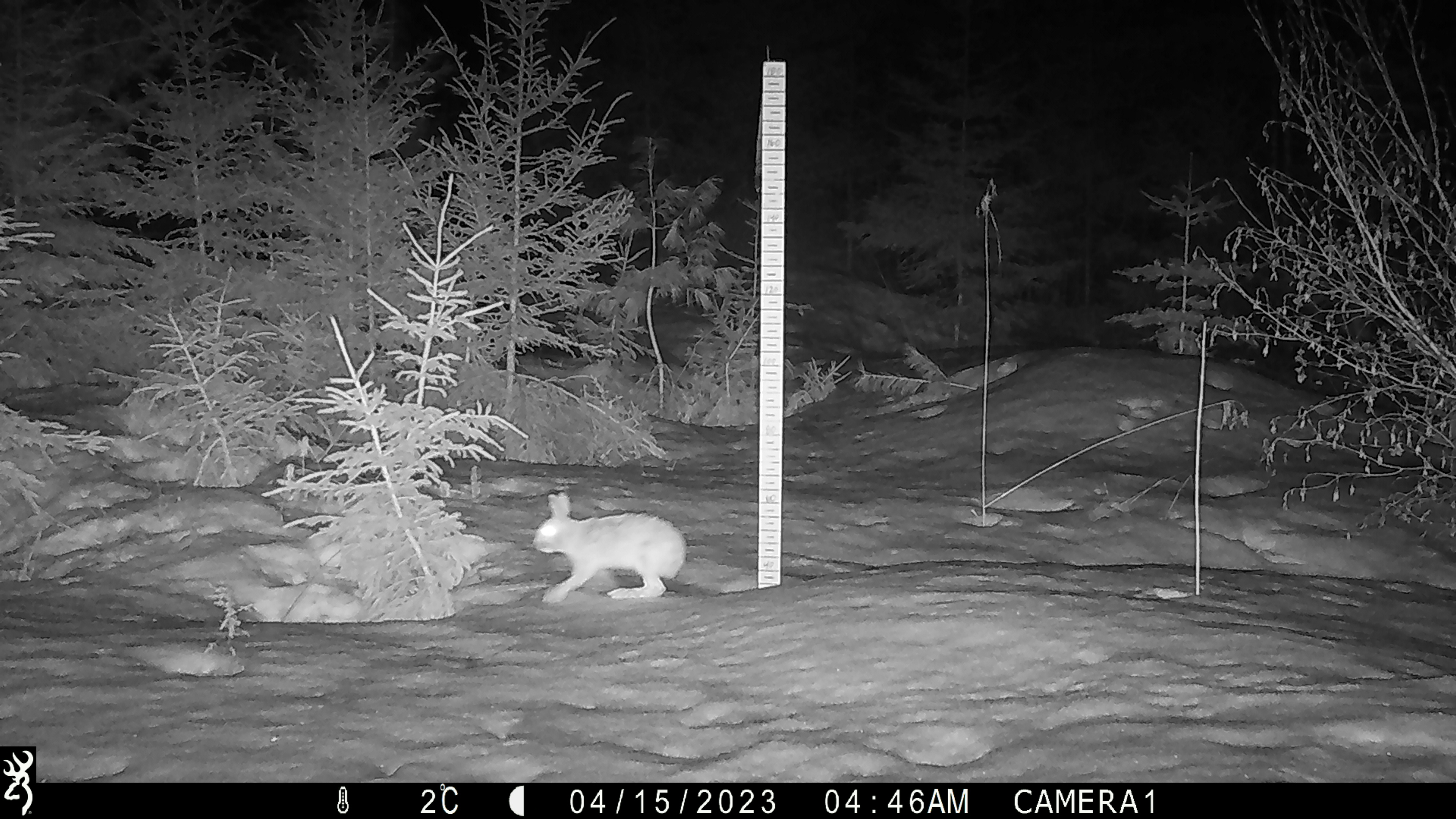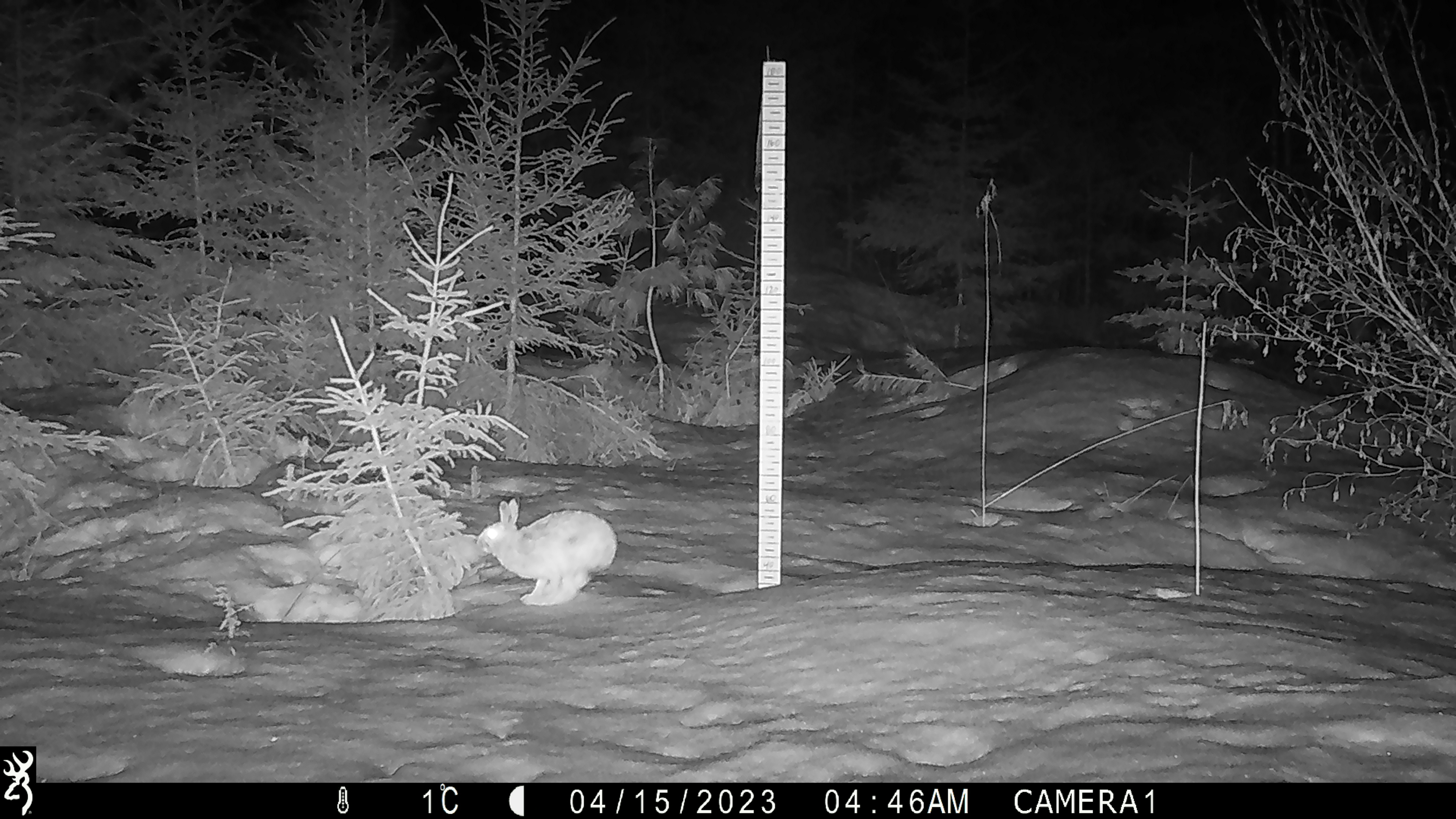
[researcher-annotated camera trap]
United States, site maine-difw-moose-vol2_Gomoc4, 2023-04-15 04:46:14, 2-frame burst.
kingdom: Animalia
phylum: Chordata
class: Mammalia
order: Lagomorpha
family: Leporidae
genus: Lepus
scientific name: Lepus americanus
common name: snowshoe hare